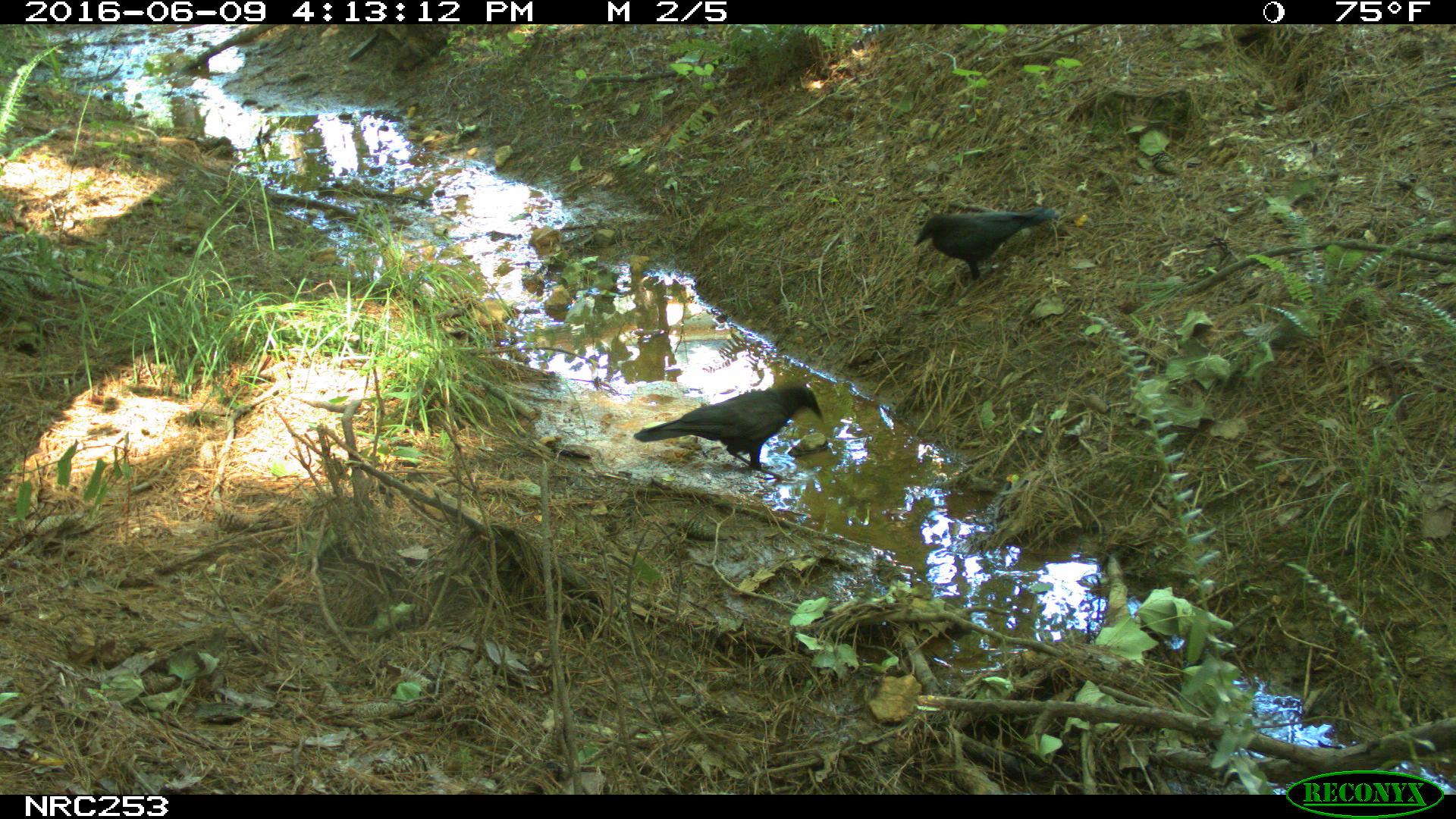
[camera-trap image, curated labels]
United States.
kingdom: Animalia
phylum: Chordata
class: Aves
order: Passeriformes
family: Corvidae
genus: Corvus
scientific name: Corvus brachyrhynchos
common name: american crow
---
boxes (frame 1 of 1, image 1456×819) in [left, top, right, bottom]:
American Crow: [640, 368, 837, 467]; [919, 191, 1077, 285]